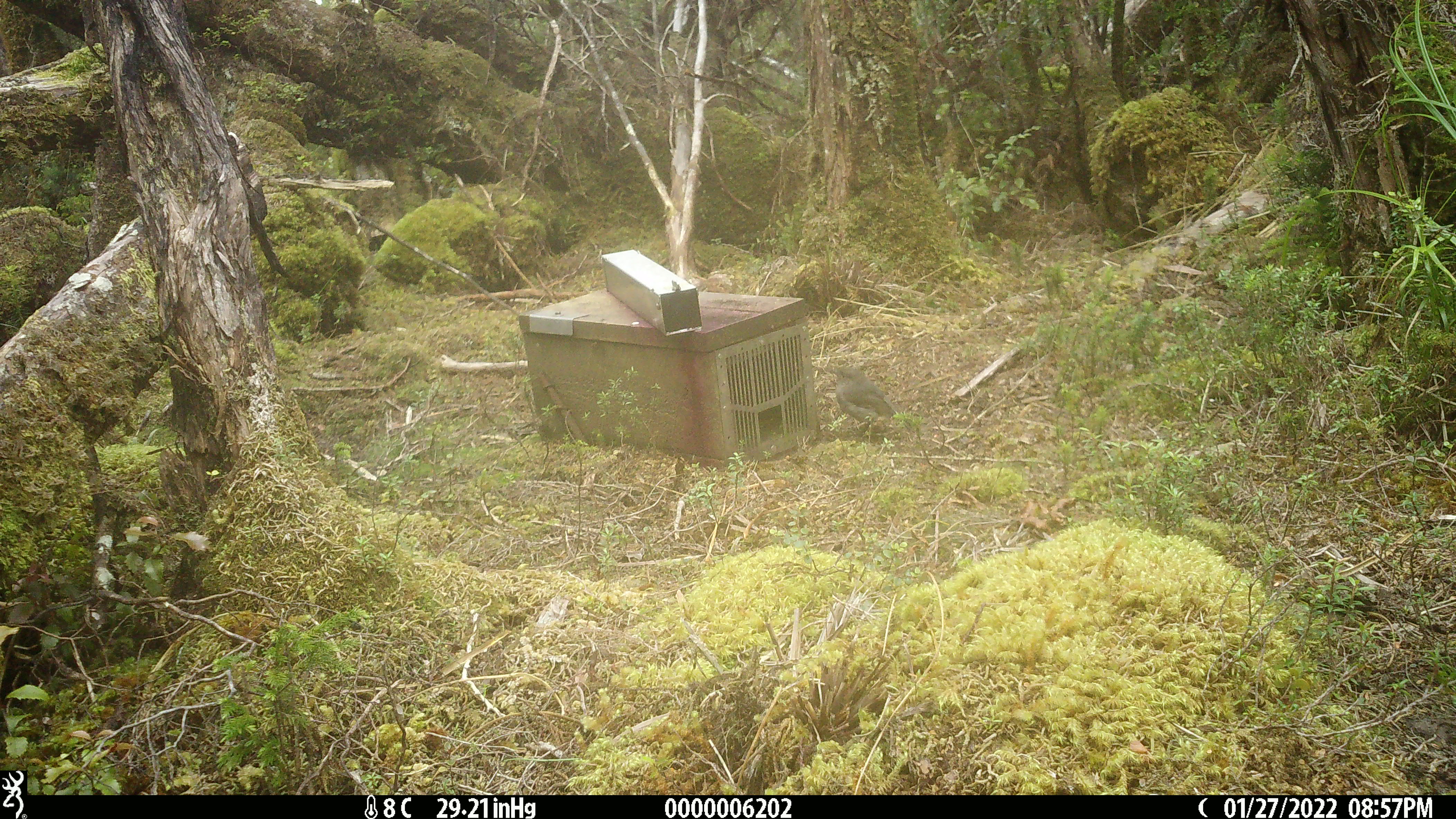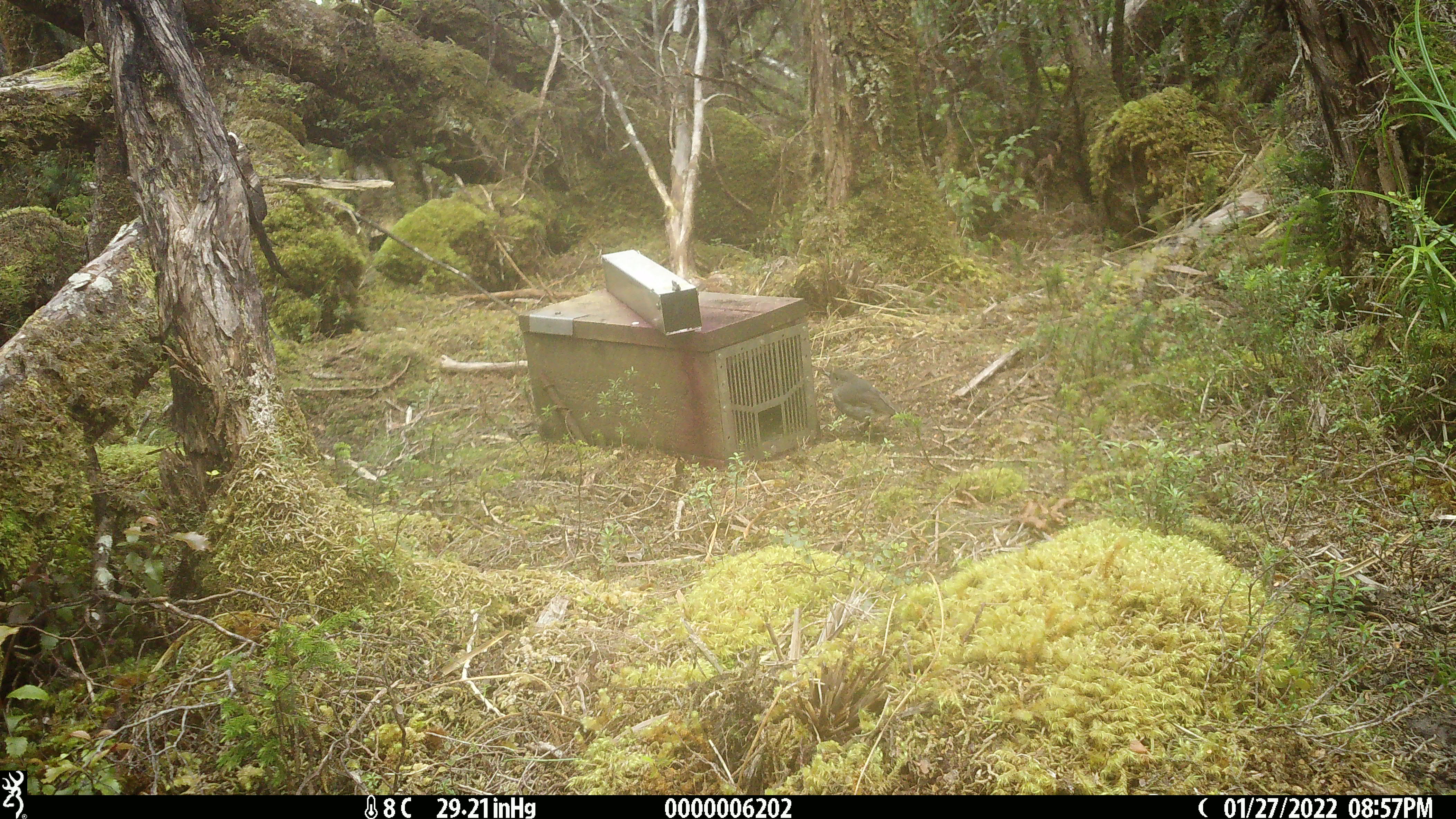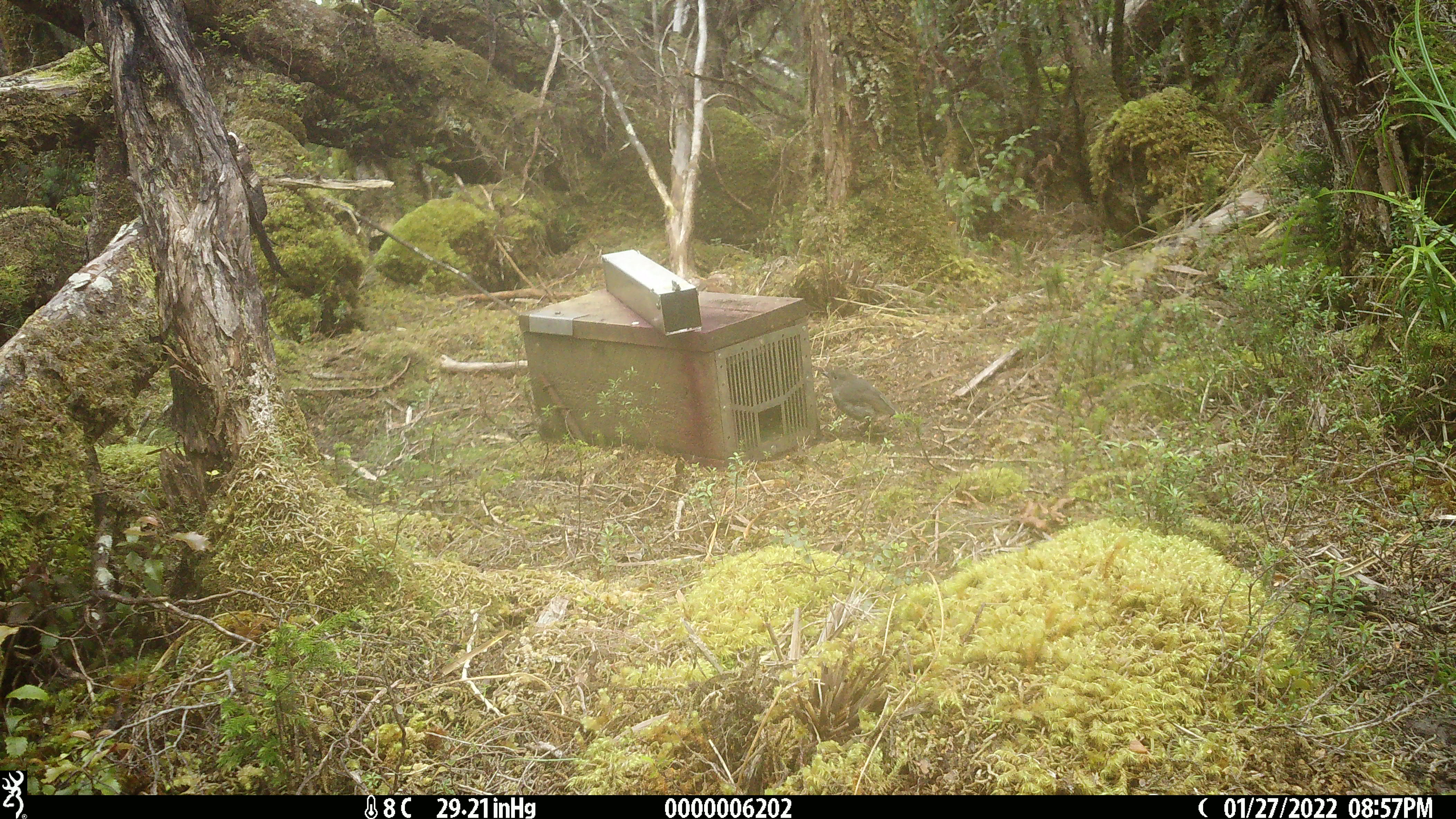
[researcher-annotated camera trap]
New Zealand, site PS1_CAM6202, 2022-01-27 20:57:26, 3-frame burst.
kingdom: Animalia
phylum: Chordata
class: Aves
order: Passeriformes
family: Petroicidae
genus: Petroica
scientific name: Petroica australis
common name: new zealand robin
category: robin